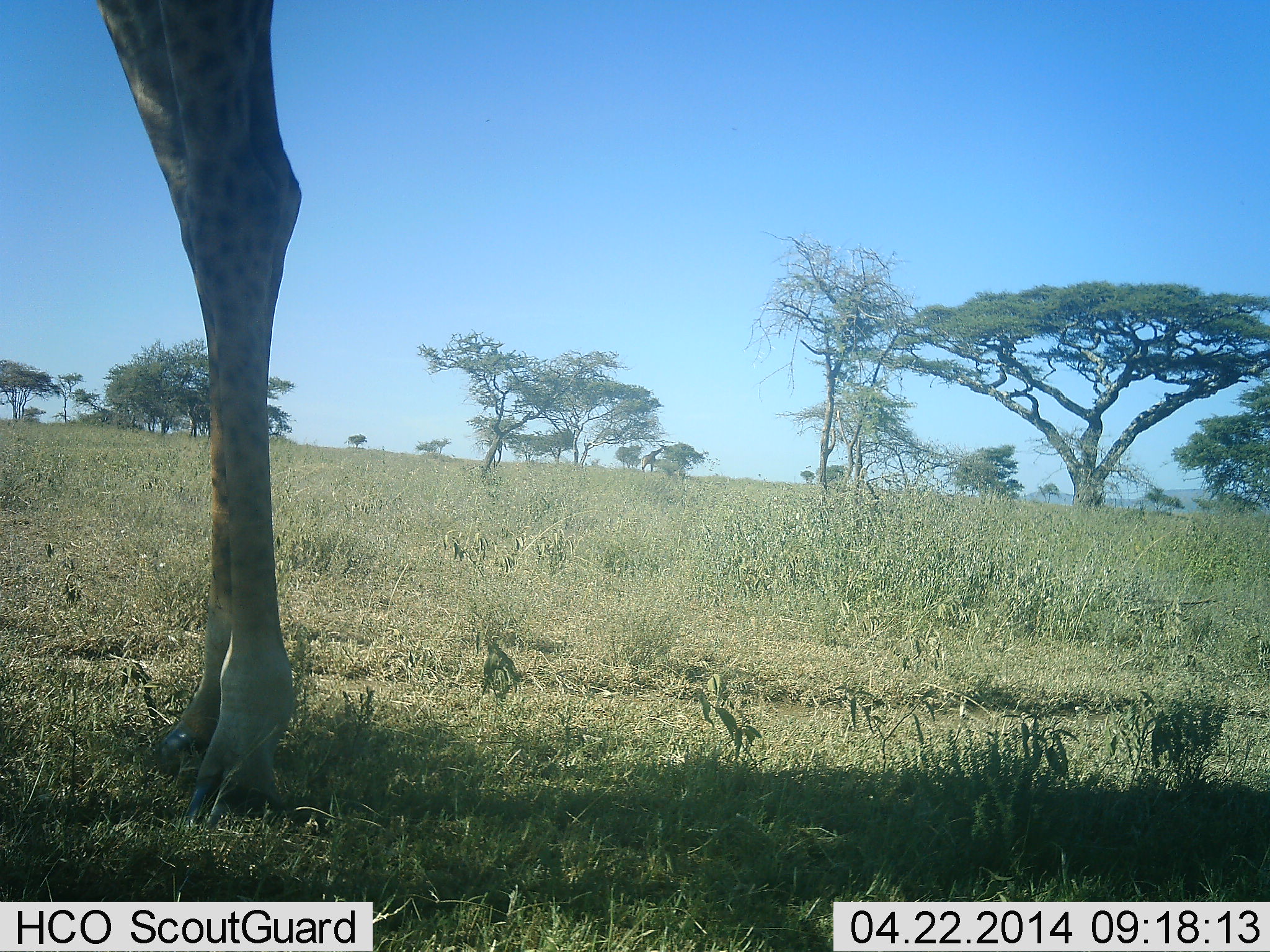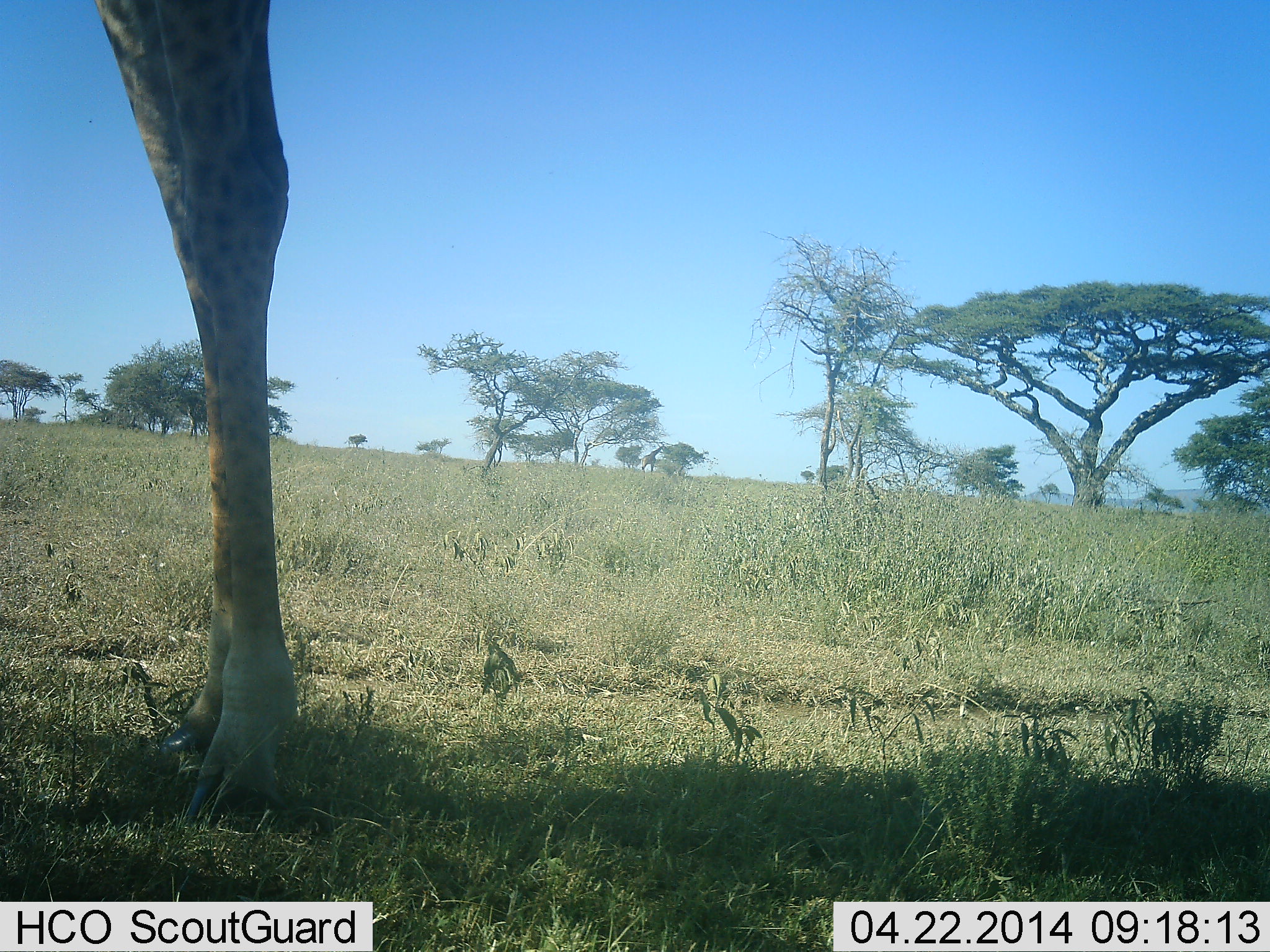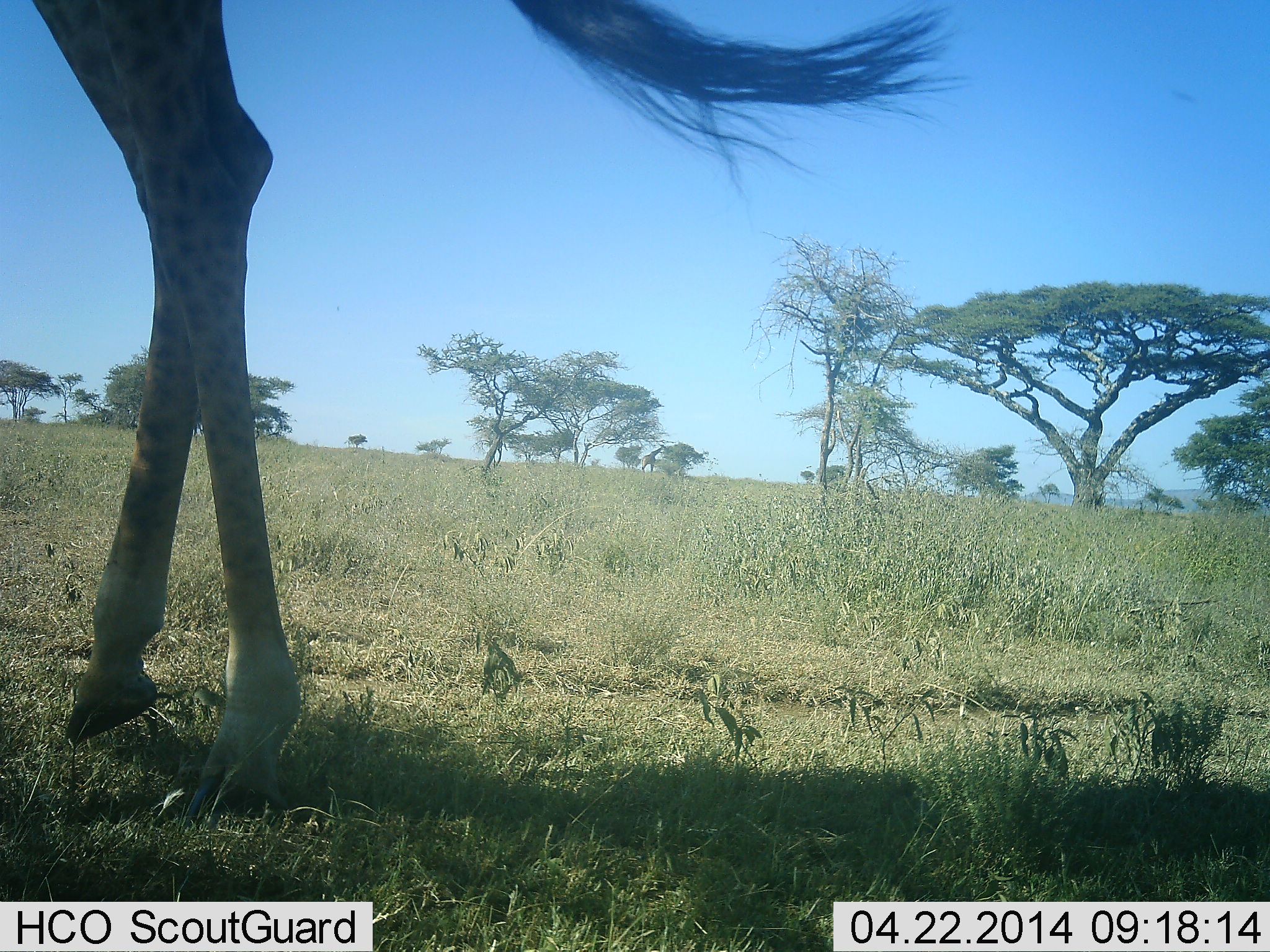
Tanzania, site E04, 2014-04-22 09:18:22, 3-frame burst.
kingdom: Animalia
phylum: Chordata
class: Mammalia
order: Artiodactyla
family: Giraffidae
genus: Giraffa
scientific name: Giraffa camelopardalis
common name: giraffe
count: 1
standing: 100%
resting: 0%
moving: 0%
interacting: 0%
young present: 0%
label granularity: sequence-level